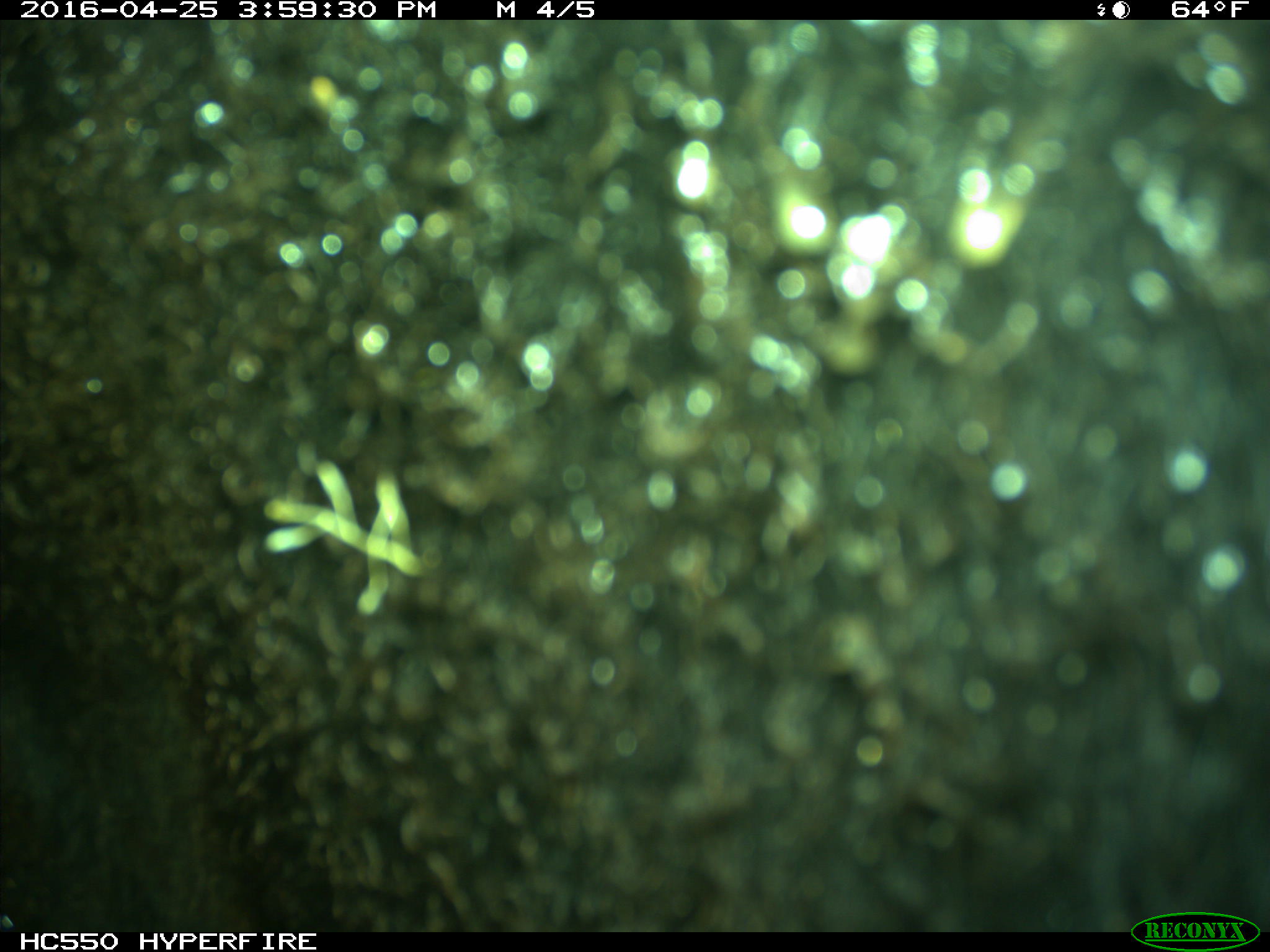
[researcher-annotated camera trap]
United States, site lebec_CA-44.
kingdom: Animalia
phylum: Chordata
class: Mammalia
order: Artiodactyla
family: Bovidae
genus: Bos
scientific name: Bos taurus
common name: domestic cow